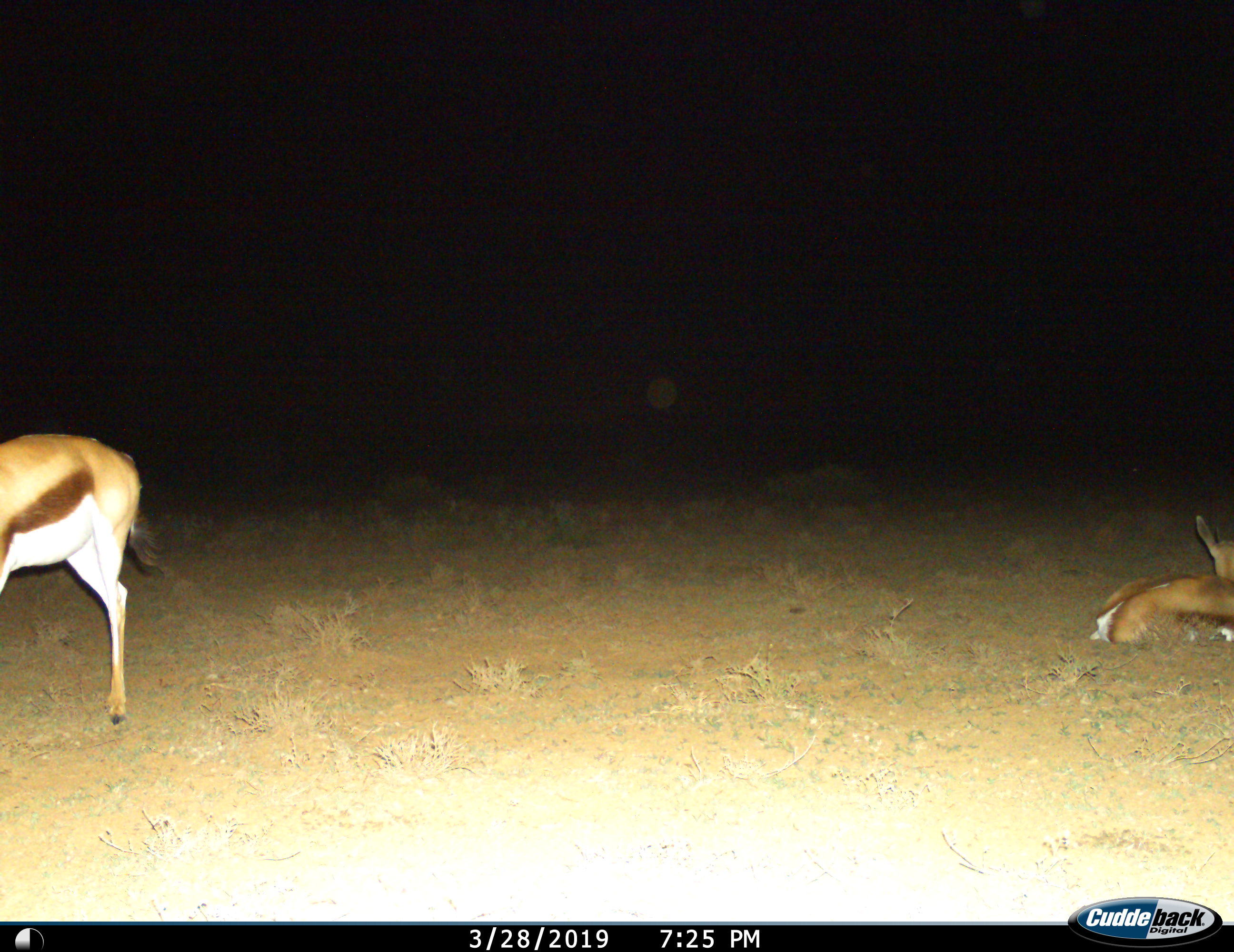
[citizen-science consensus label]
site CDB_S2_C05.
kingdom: Animalia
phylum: Chordata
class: Mammalia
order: Artiodactyla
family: Bovidae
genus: Antidorcas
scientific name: Antidorcas marsupialis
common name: springbok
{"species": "springbok (Antidorcas marsupialis)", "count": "2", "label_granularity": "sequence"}